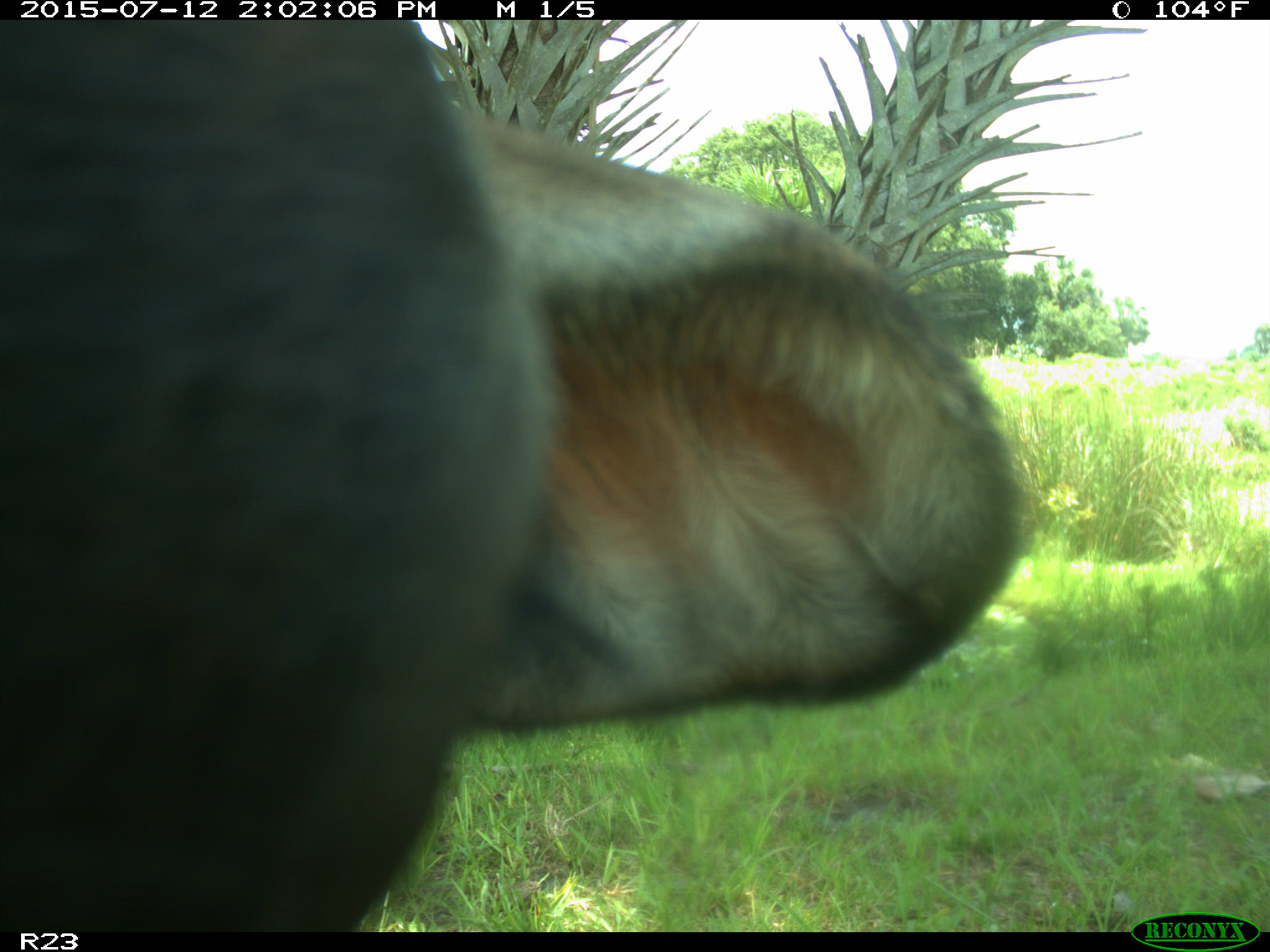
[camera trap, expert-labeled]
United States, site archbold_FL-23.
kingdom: Animalia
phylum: Chordata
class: Mammalia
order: Artiodactyla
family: Bovidae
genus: Bos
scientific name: Bos taurus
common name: domestic cow